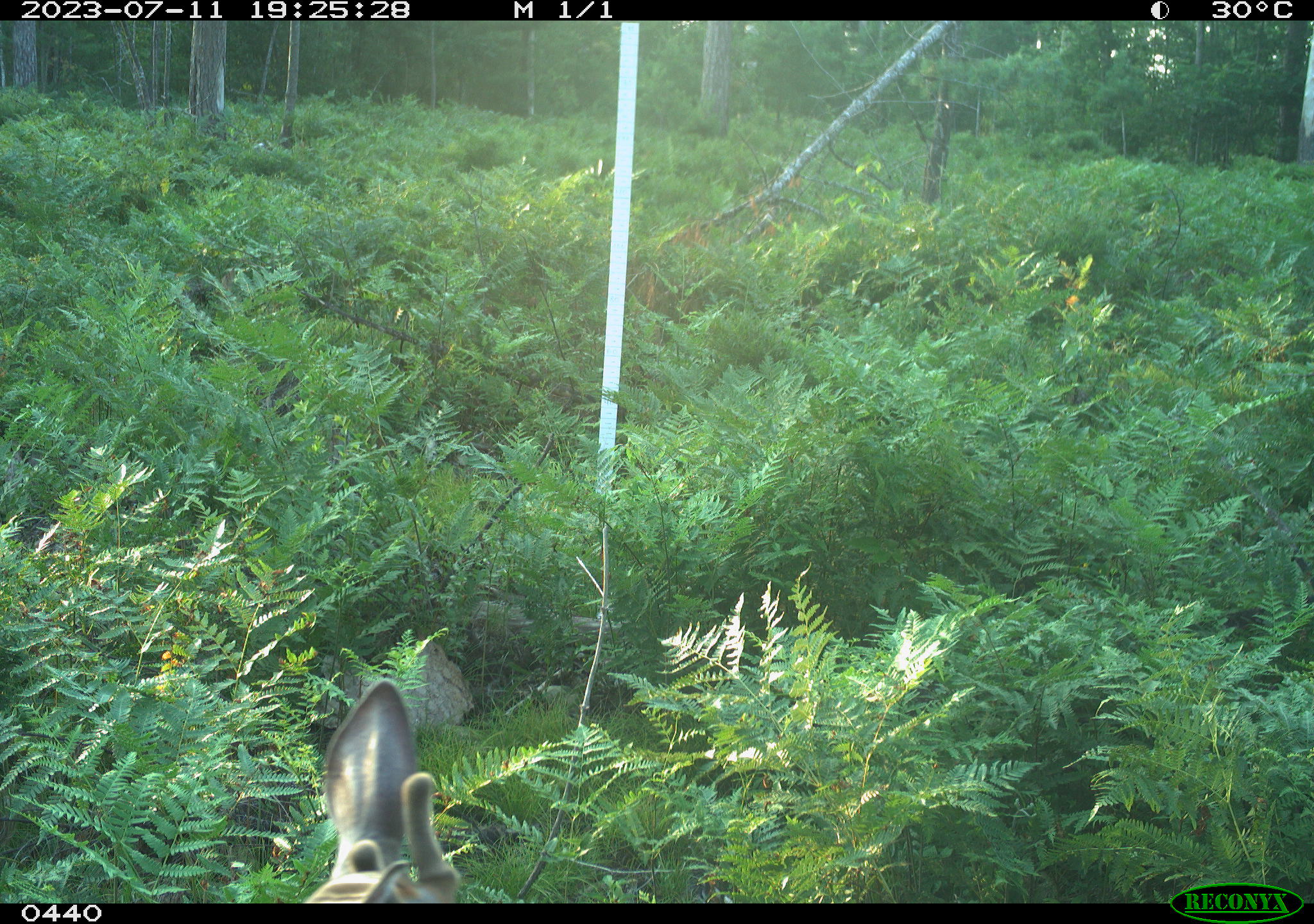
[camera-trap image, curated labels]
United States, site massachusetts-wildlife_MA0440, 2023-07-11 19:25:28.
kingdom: Animalia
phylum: Chordata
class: Mammalia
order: Artiodactyla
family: Cervidae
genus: Odocoileus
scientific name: Odocoileus virginianus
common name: white-tailed deer